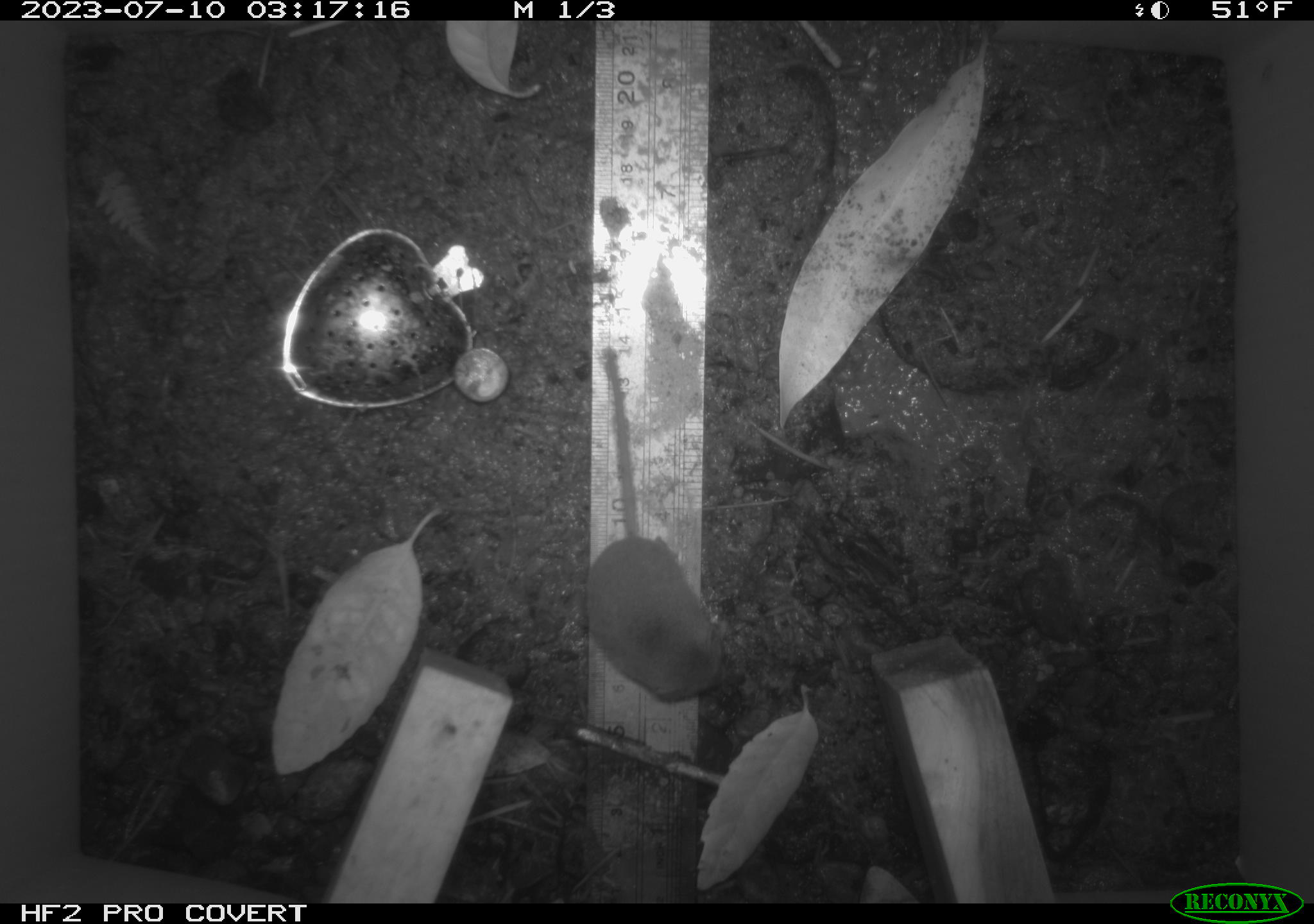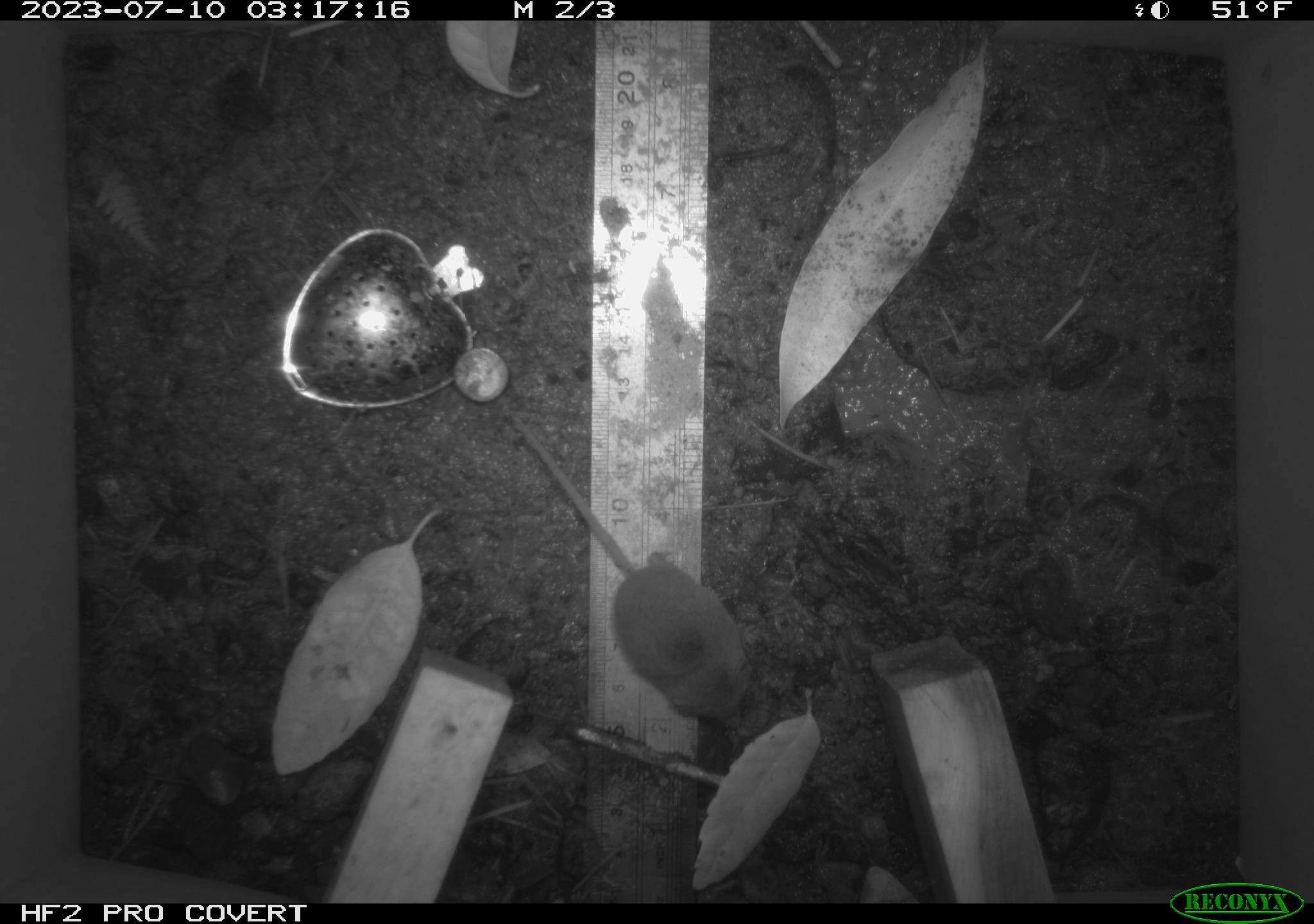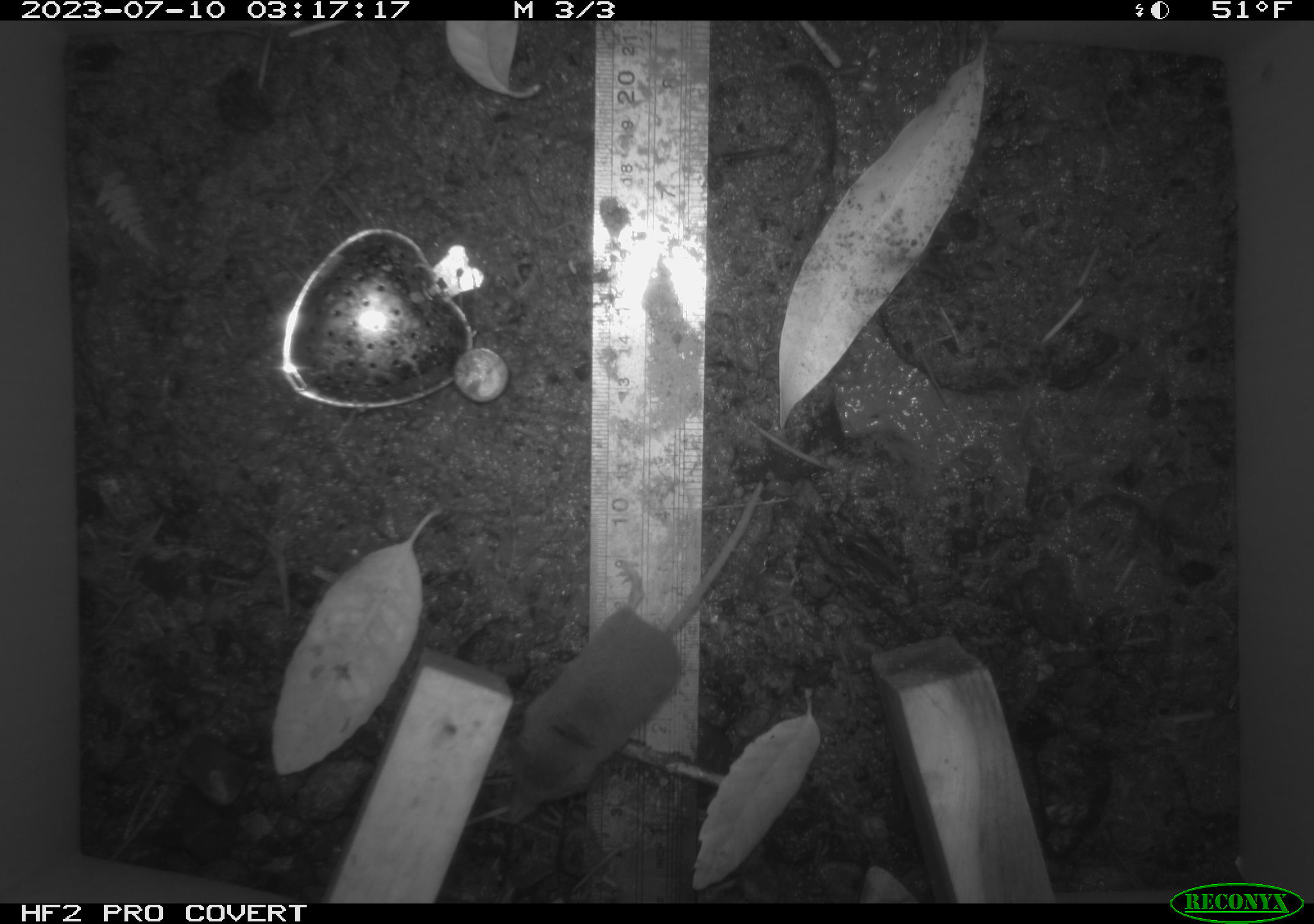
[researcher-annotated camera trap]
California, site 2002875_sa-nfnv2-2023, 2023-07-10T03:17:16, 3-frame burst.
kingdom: Animalia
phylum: Chordata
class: Mammalia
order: Eulipotyphla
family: Soricidae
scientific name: Soricidae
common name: shrews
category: soricidae family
Soricidae family (shrews) (Soricidae).